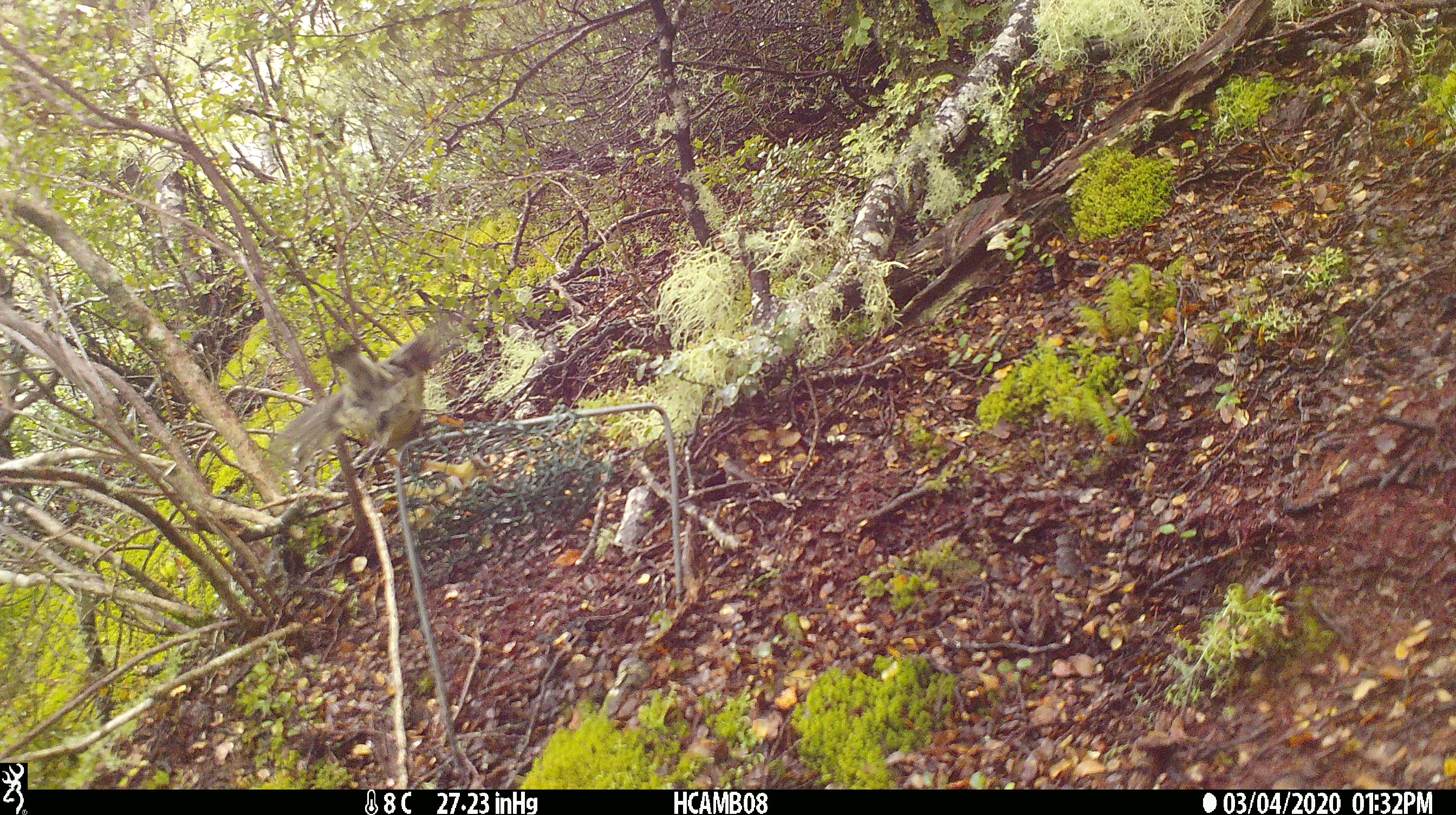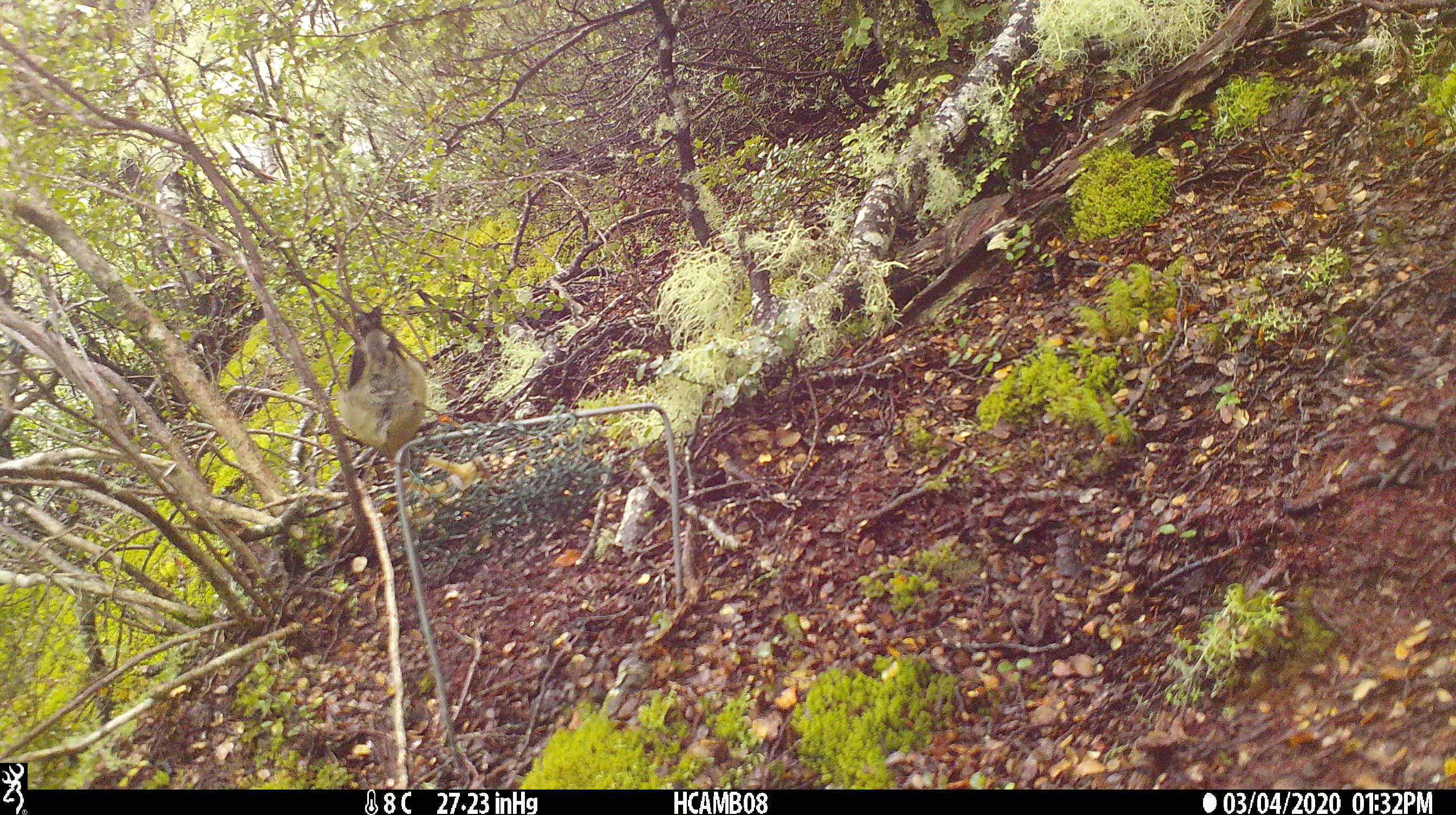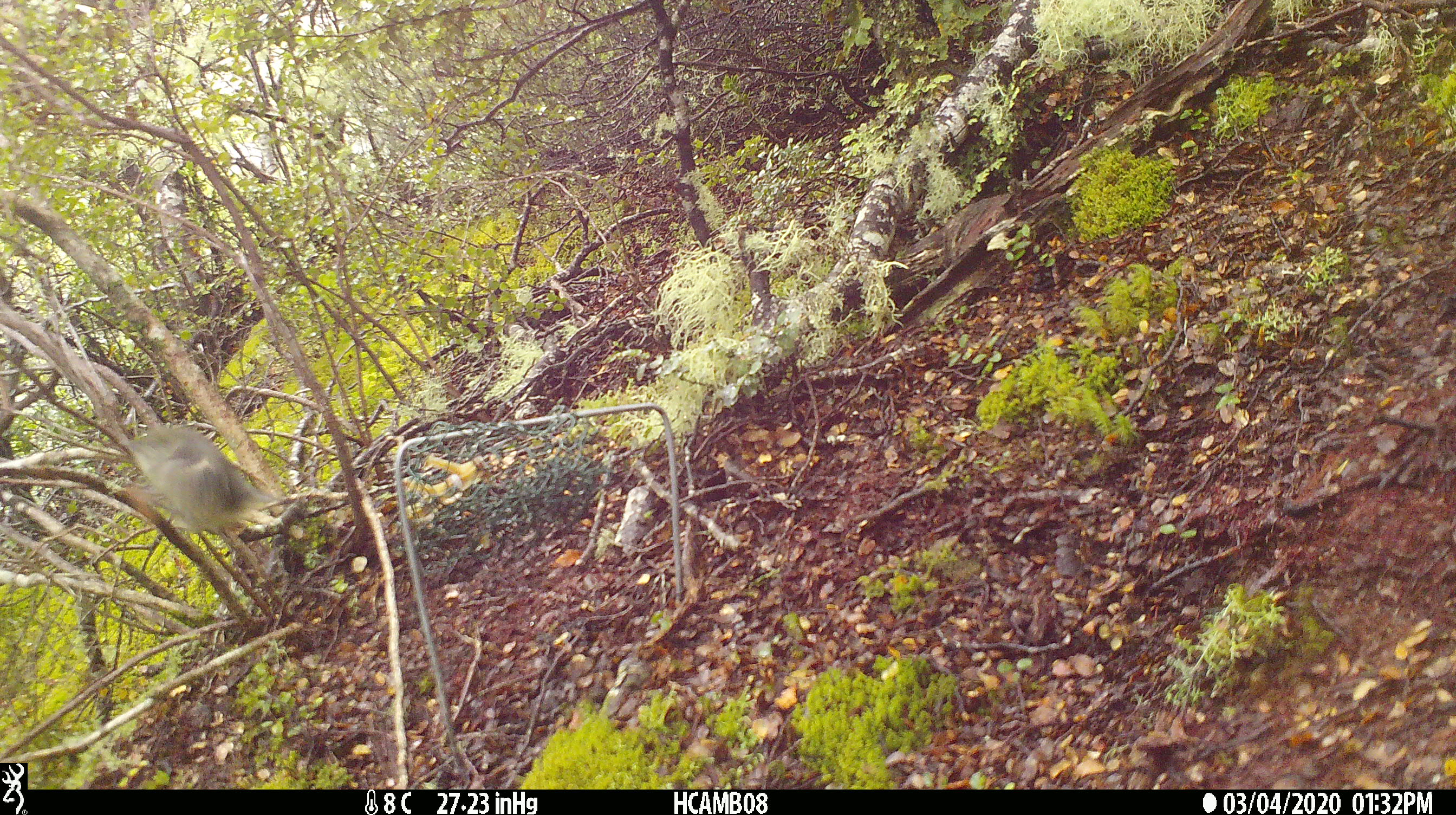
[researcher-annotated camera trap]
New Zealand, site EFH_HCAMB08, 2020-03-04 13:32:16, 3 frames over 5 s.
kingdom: Animalia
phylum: Chordata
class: Aves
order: Passeriformes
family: Petroicidae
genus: Petroica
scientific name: Petroica macrocephala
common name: tomtit